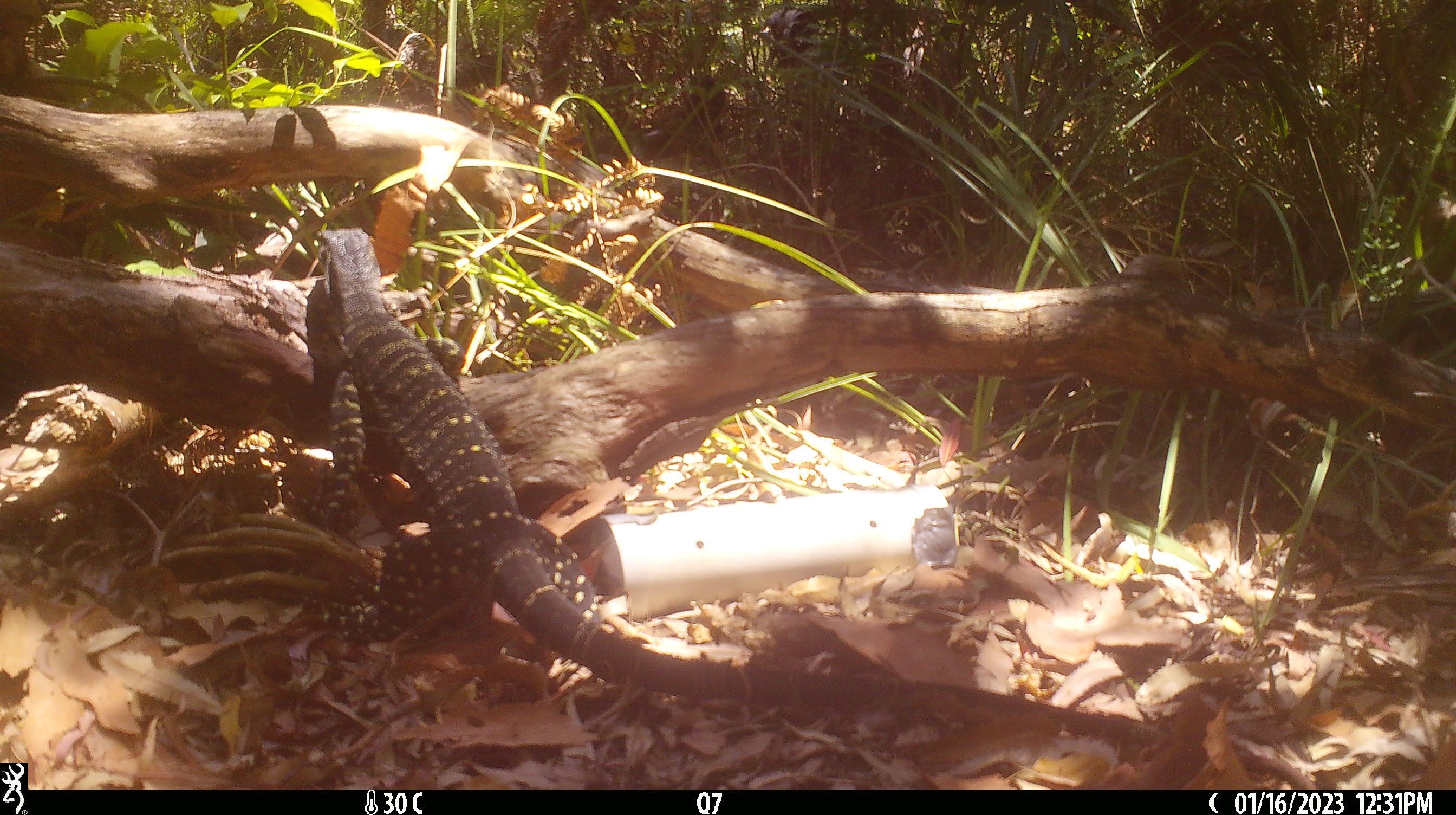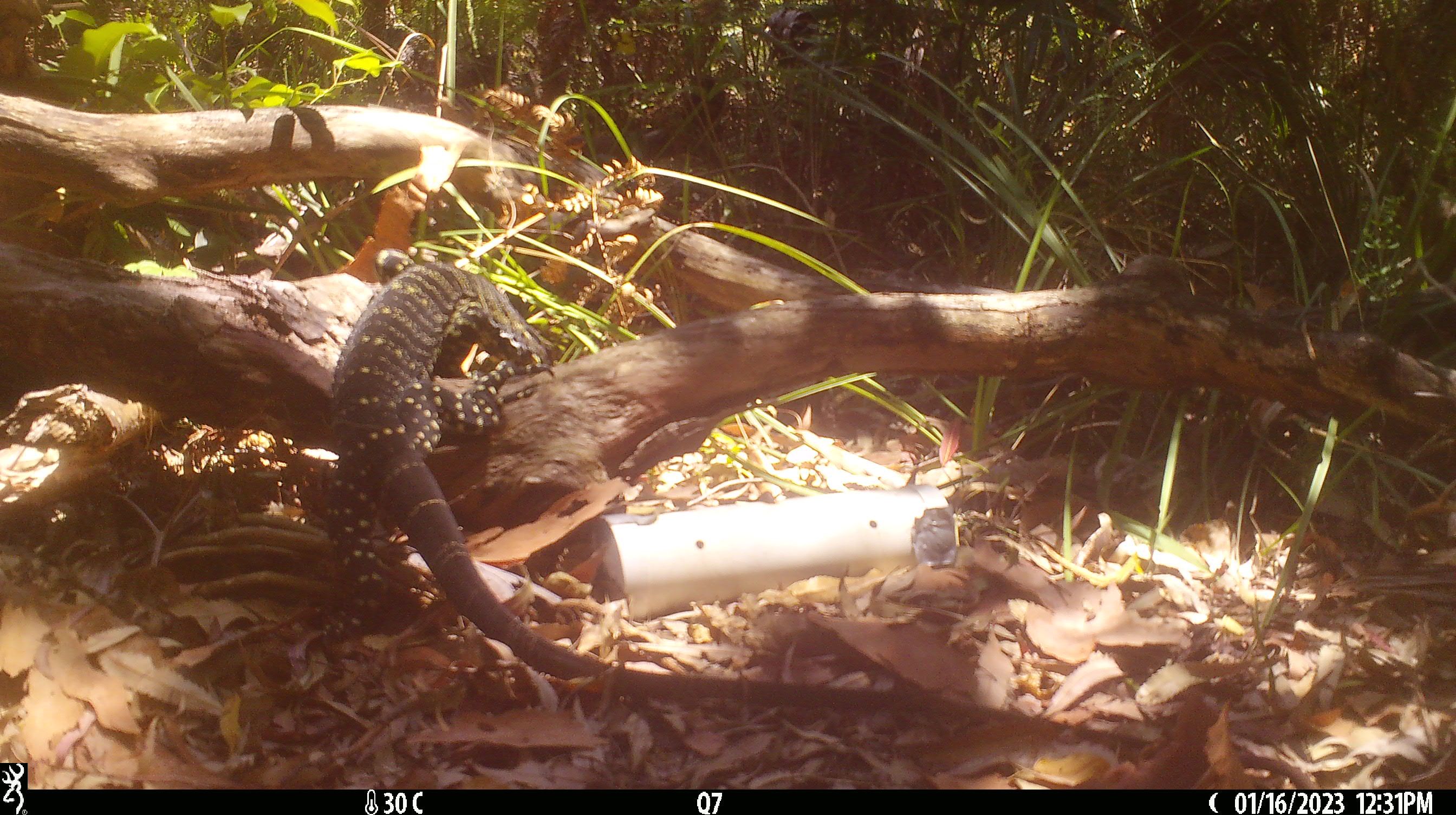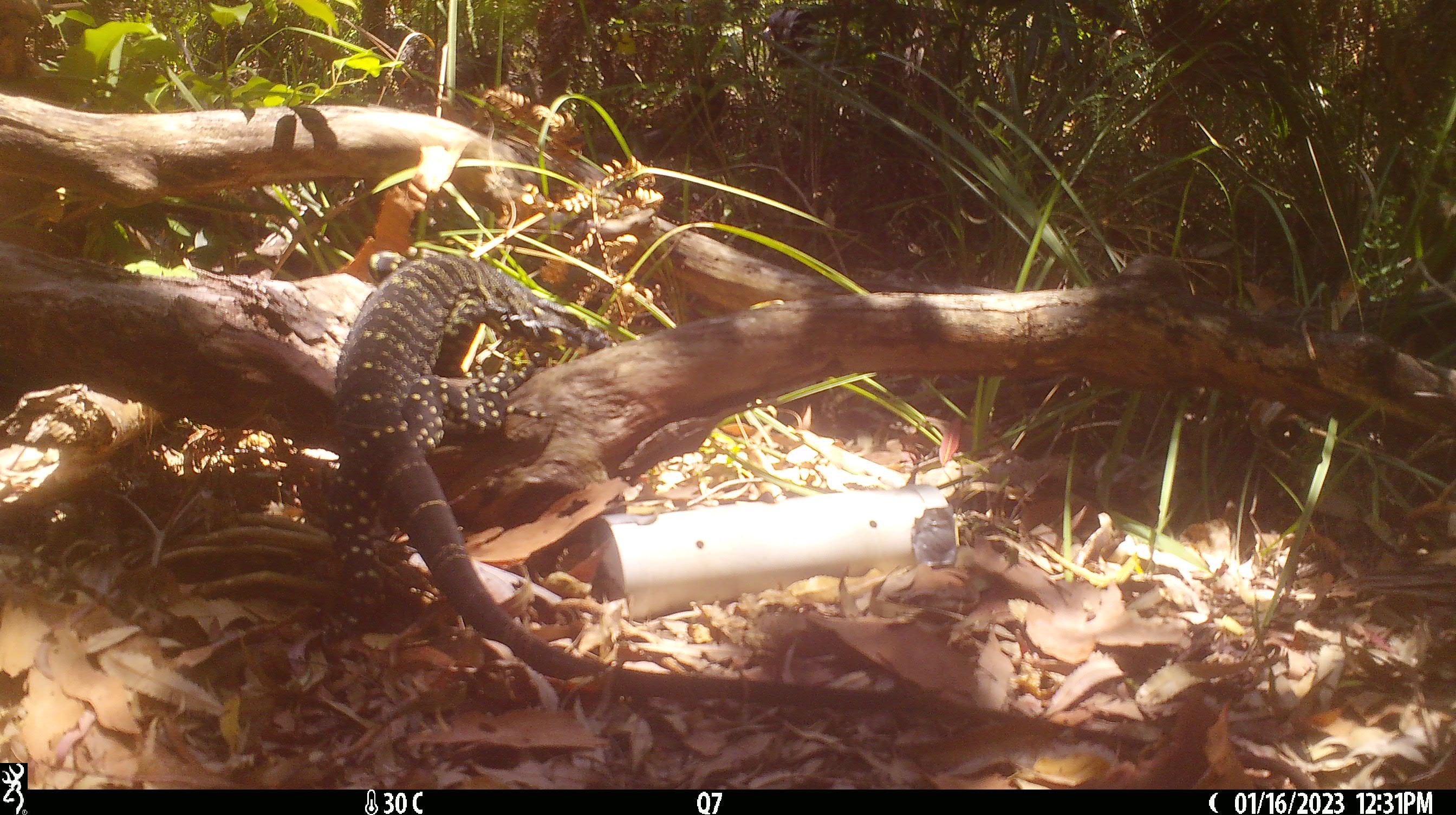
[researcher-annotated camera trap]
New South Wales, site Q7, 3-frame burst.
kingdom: Animalia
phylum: Chordata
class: Reptilia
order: Squamata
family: Varanidae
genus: Varanus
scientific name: Varanus varius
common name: lace monitor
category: goanna